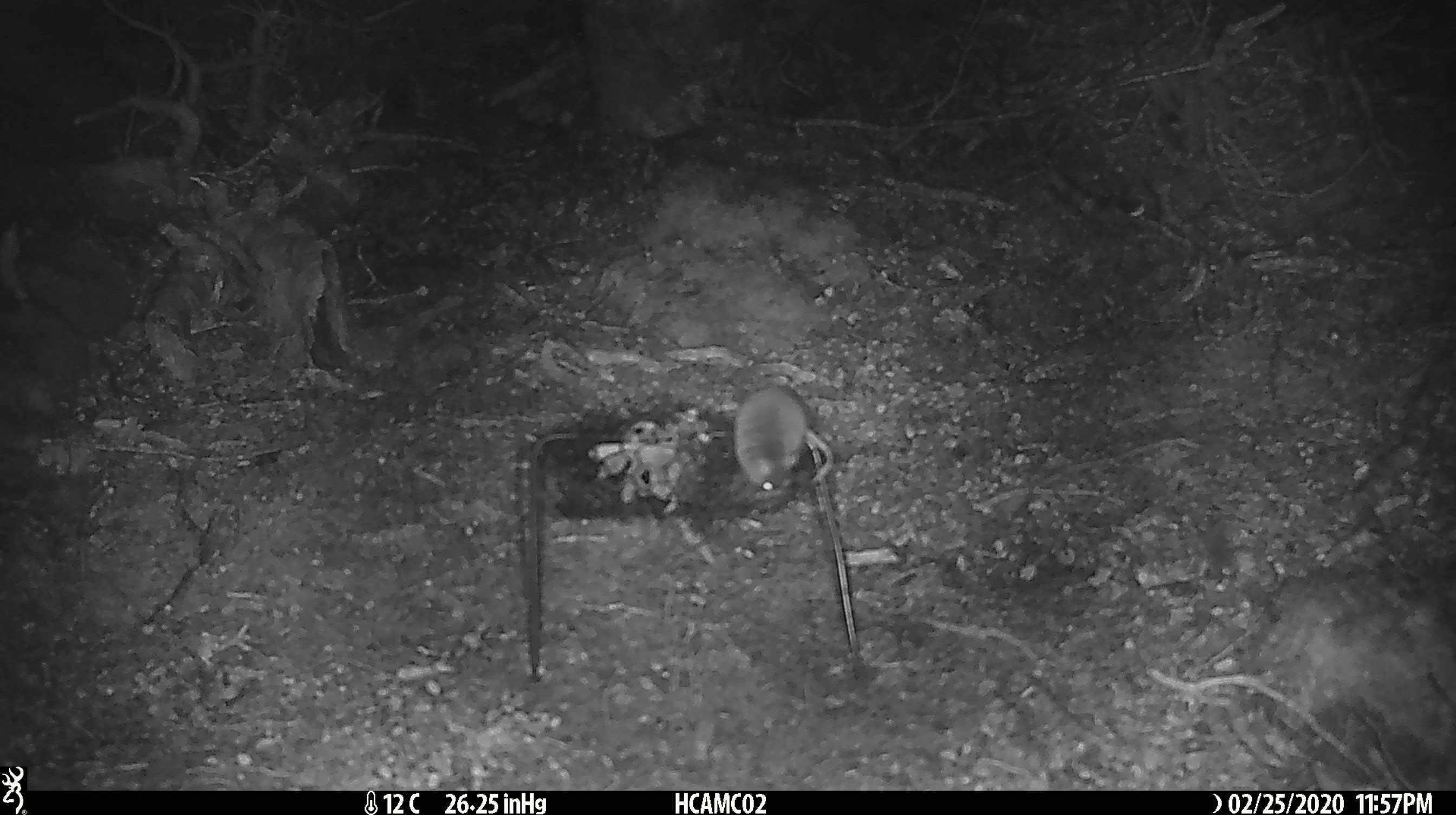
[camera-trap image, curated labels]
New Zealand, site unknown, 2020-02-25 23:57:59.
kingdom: Animalia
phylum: Chordata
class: Mammalia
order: Rodentia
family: Muridae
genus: Mus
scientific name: Mus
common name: mouse